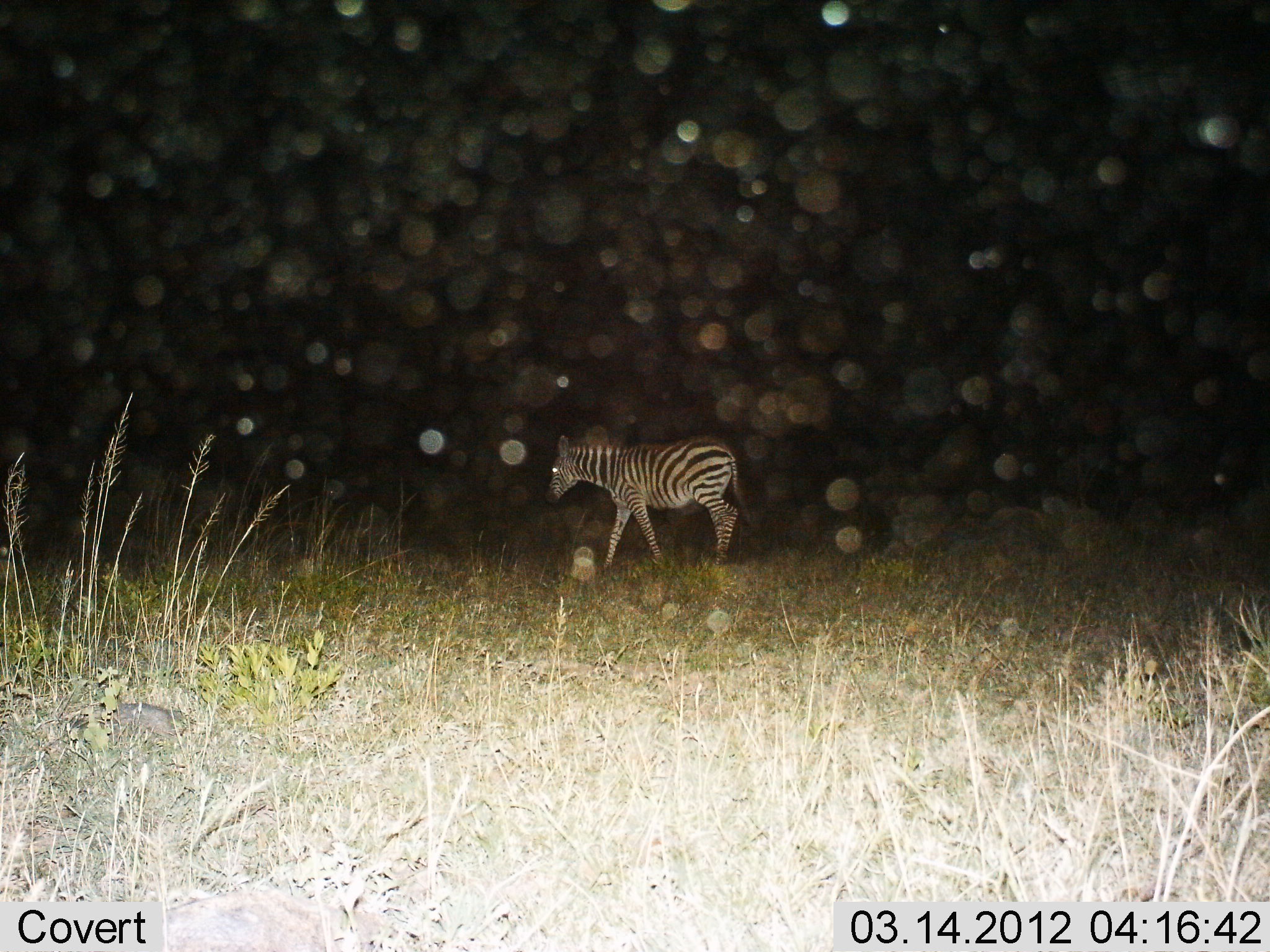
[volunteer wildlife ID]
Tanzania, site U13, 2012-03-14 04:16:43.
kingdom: Animalia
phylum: Chordata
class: Mammalia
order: Perissodactyla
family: Equidae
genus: Equus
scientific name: Equus quagga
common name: plains zebra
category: zebra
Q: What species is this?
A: Zebra (plains zebra) (Equus quagga).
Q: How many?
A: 1.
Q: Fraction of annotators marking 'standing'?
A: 27%.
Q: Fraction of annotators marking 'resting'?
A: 0%.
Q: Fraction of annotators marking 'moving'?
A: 73%.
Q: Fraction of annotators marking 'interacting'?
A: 0%.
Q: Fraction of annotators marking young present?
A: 5%.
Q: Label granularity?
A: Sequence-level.